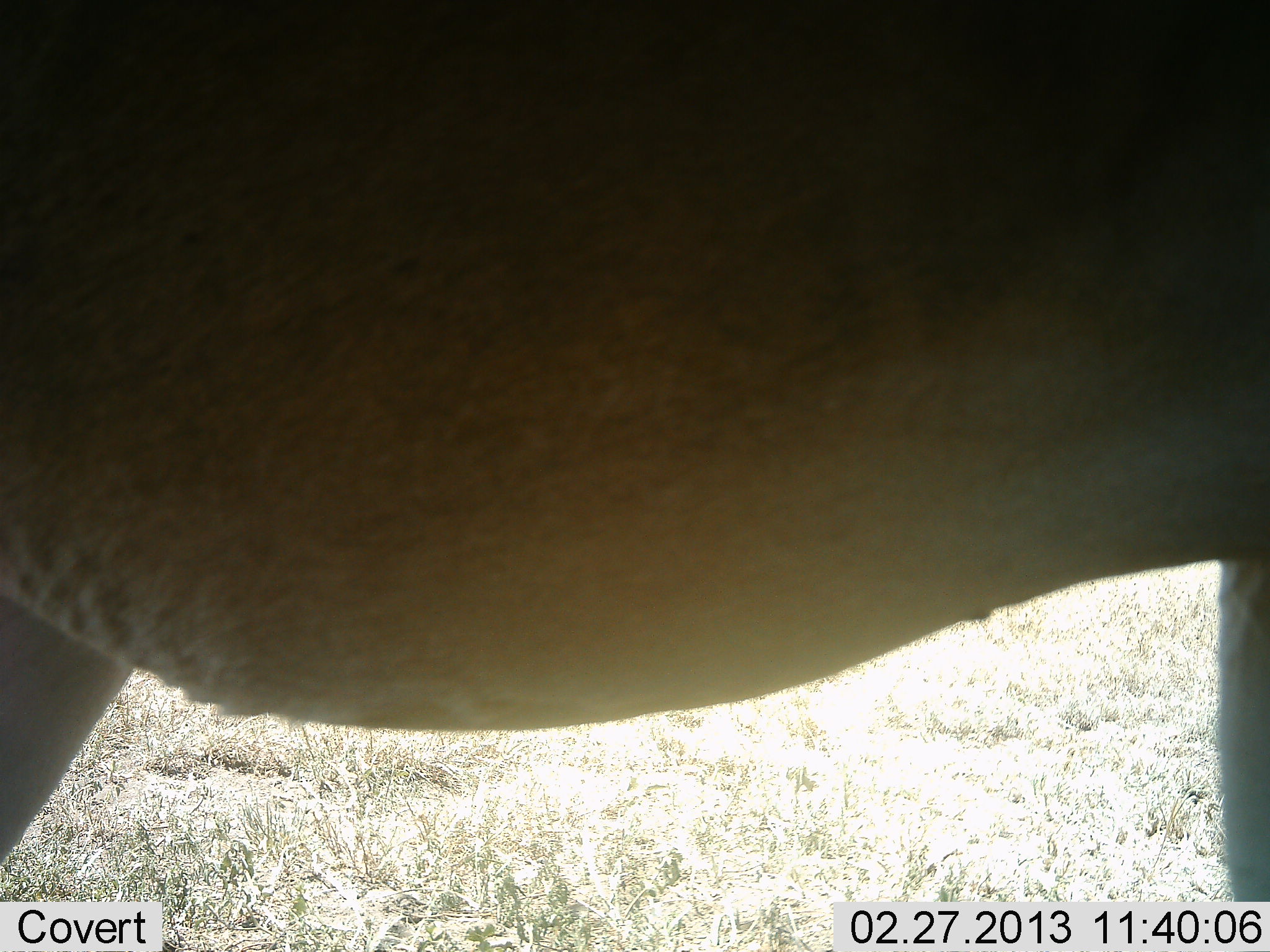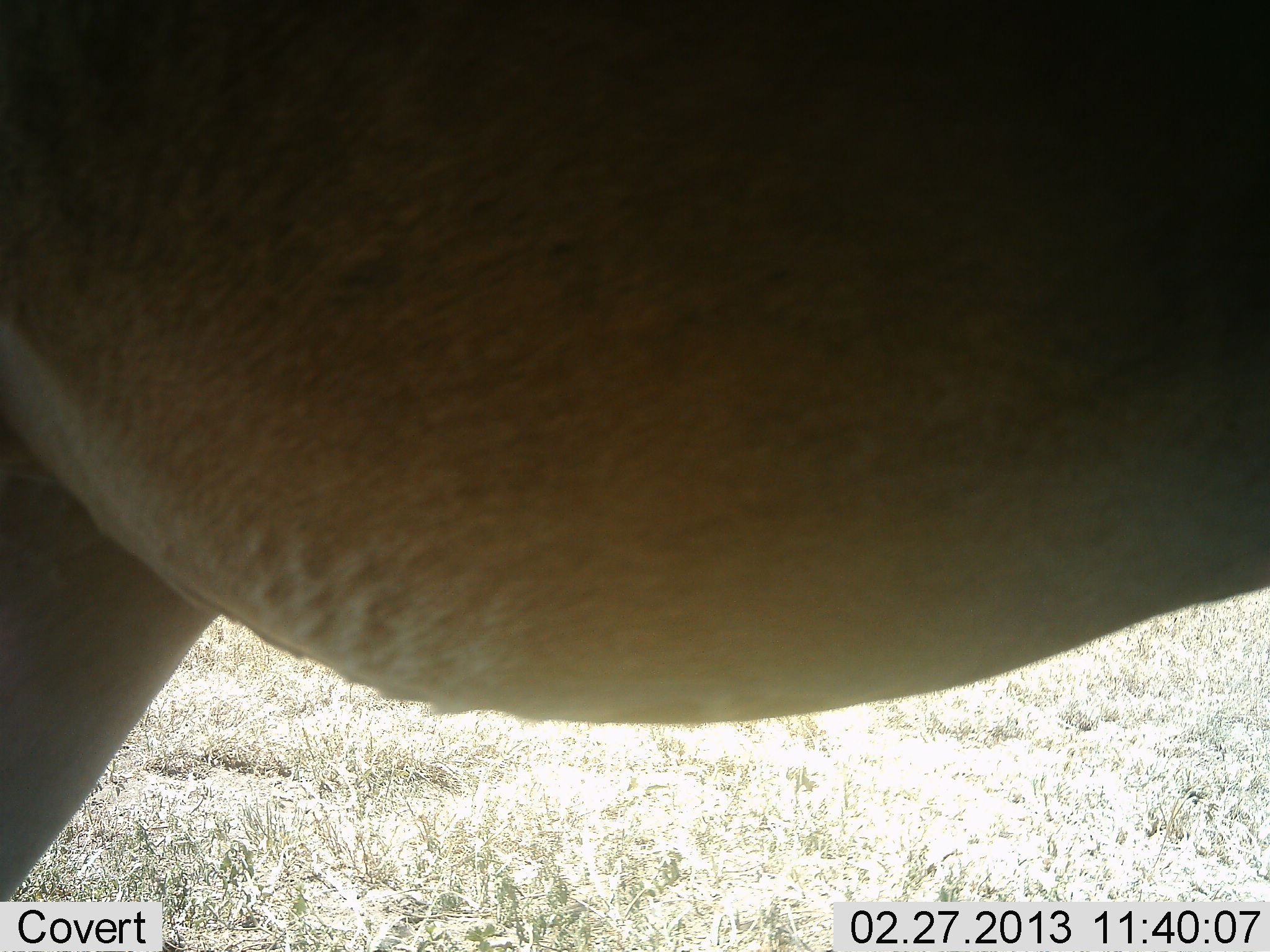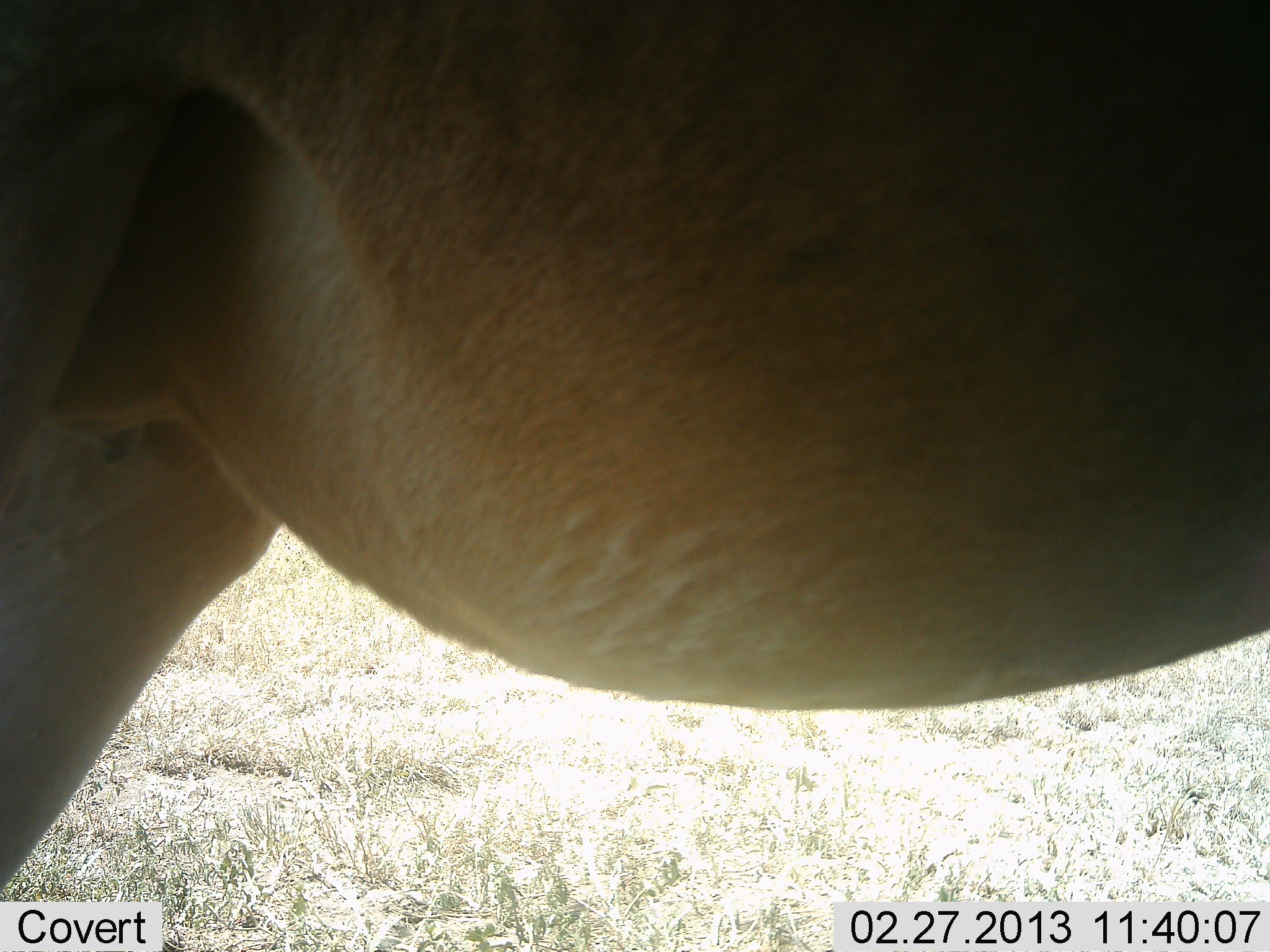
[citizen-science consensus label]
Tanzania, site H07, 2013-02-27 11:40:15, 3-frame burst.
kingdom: Animalia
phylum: Chordata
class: Mammalia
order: Artiodactyla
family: Bovidae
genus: Alcelaphus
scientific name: Alcelaphus buselaphus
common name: hartebeest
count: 1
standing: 91%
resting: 0%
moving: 9%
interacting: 0%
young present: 0%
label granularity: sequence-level